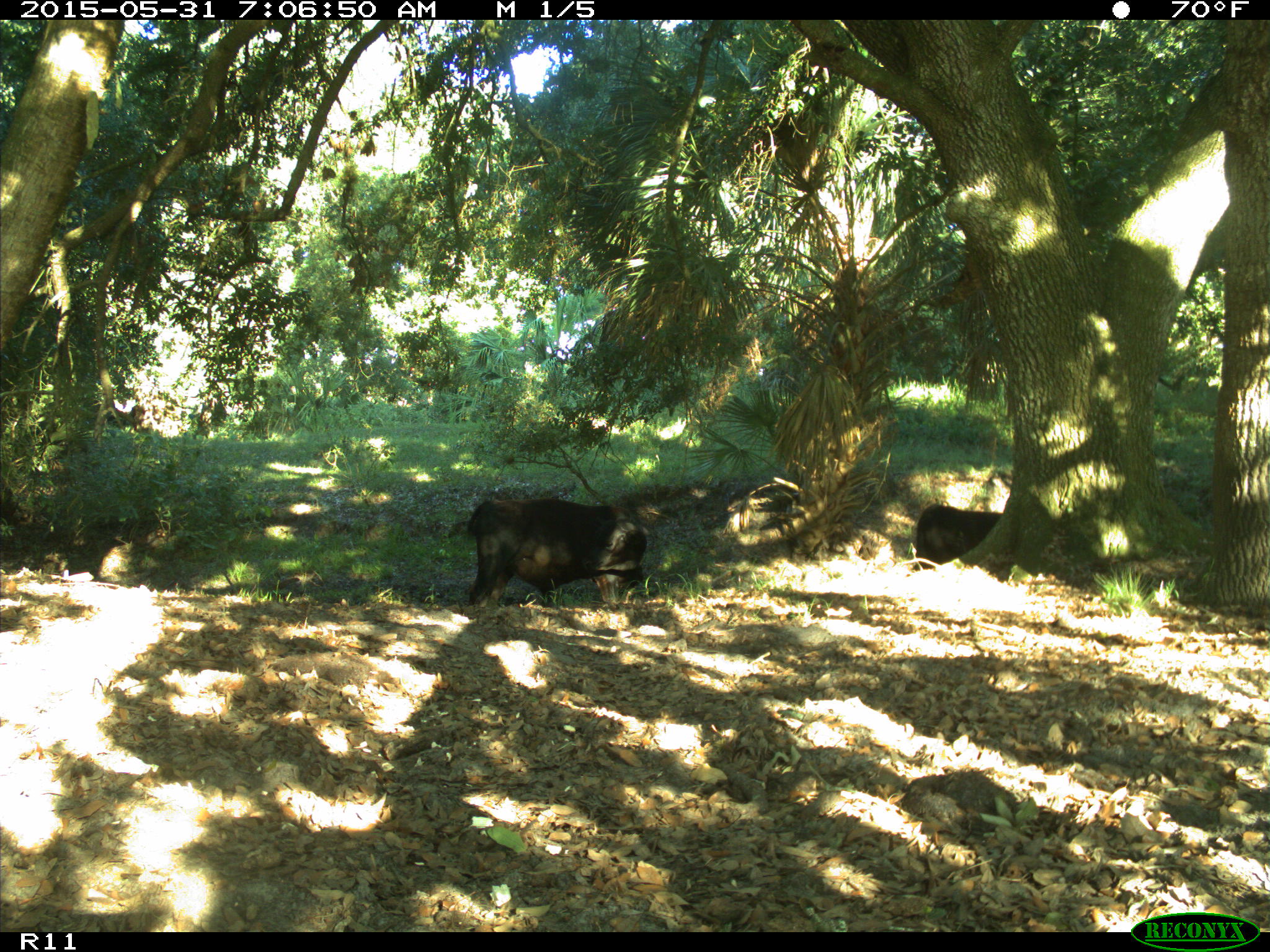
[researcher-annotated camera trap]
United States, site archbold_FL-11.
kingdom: Animalia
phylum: Chordata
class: Mammalia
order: Artiodactyla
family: Bovidae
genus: Bos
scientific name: Bos taurus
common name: domestic cow